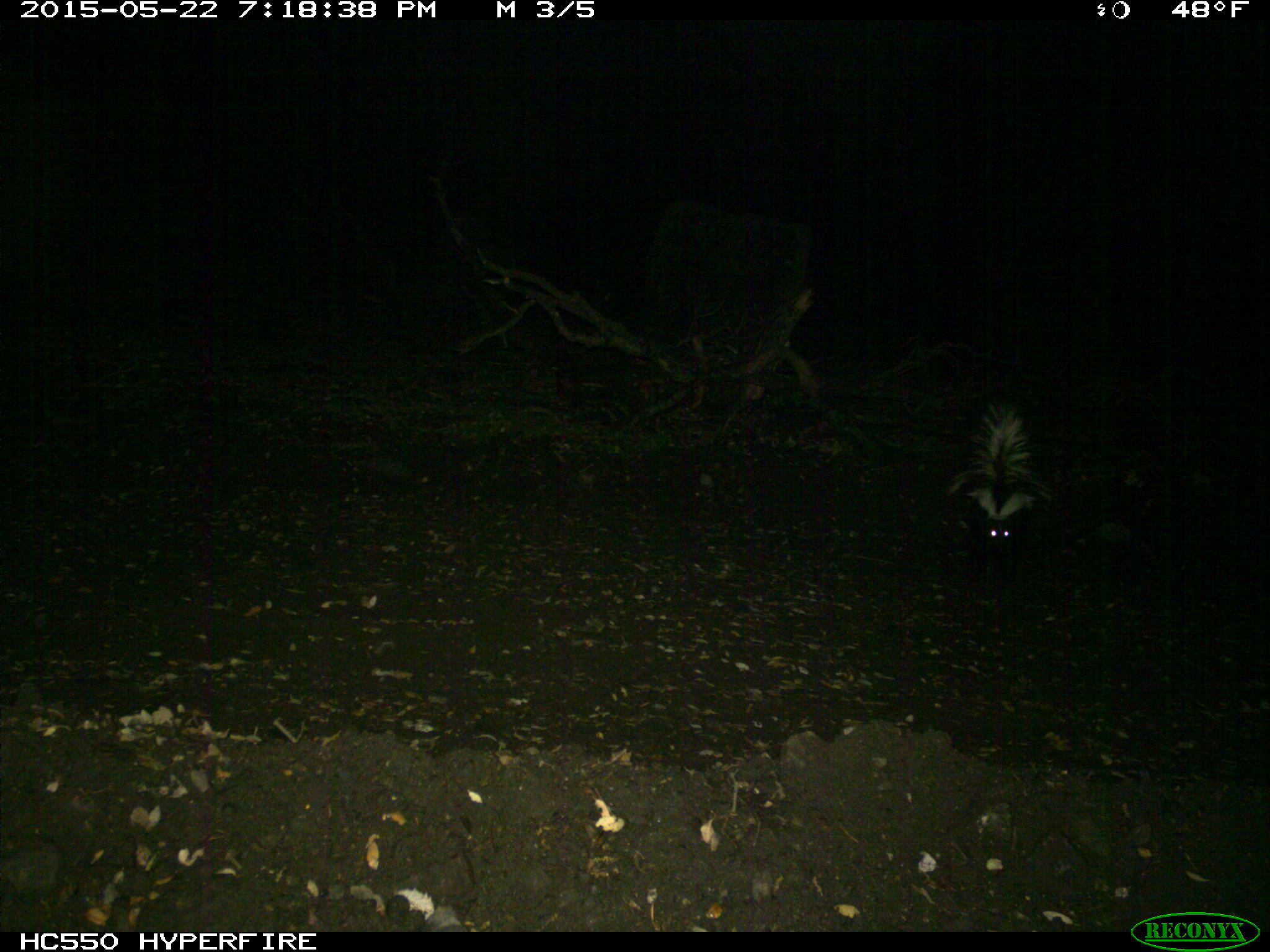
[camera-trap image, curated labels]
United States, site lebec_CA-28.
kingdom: Animalia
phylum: Chordata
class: Mammalia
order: Carnivora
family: Mephitidae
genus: Mephitis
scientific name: Mephitis mephitis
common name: striped skunk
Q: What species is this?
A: Mephitis mephitis (striped skunk).